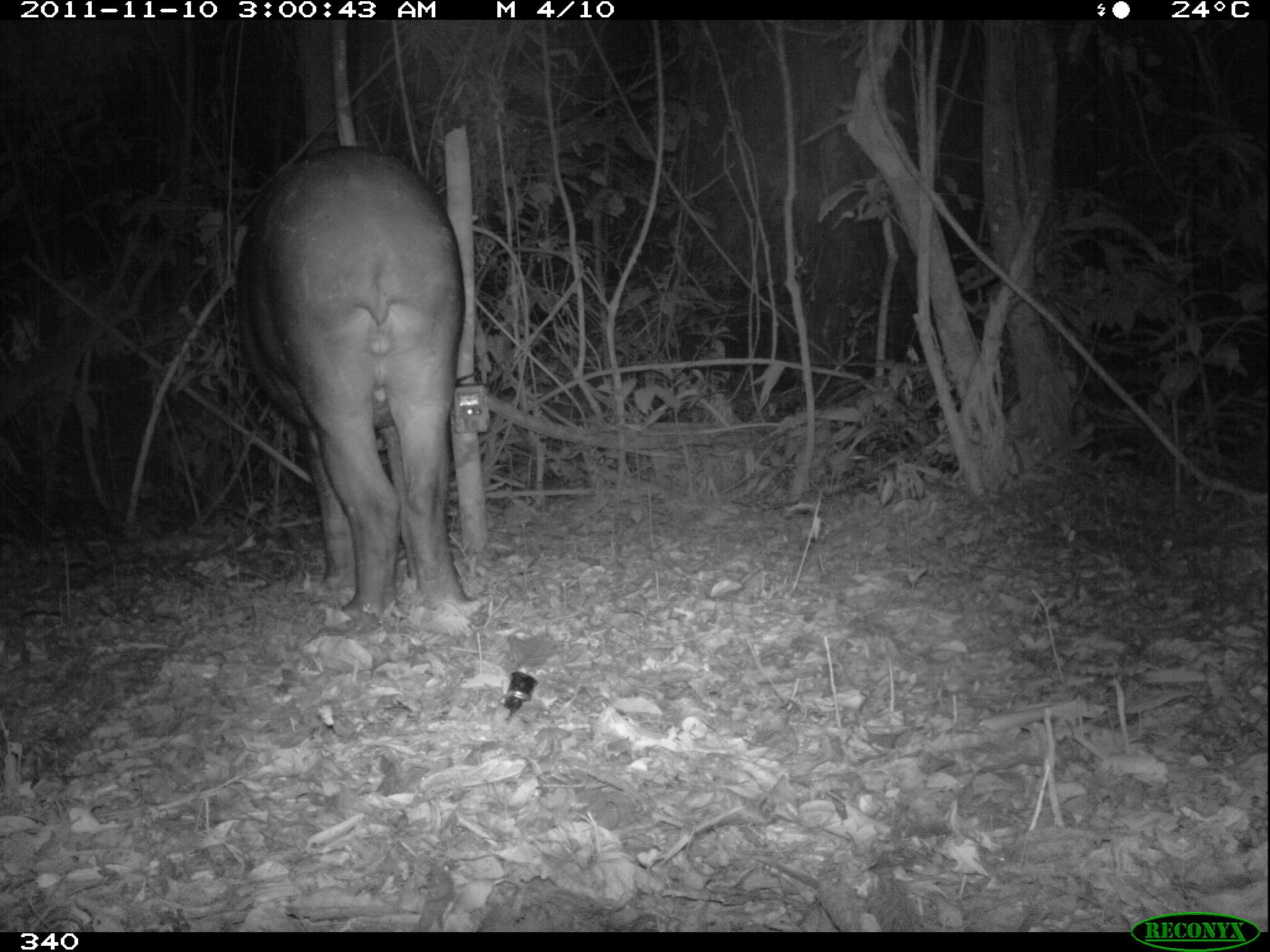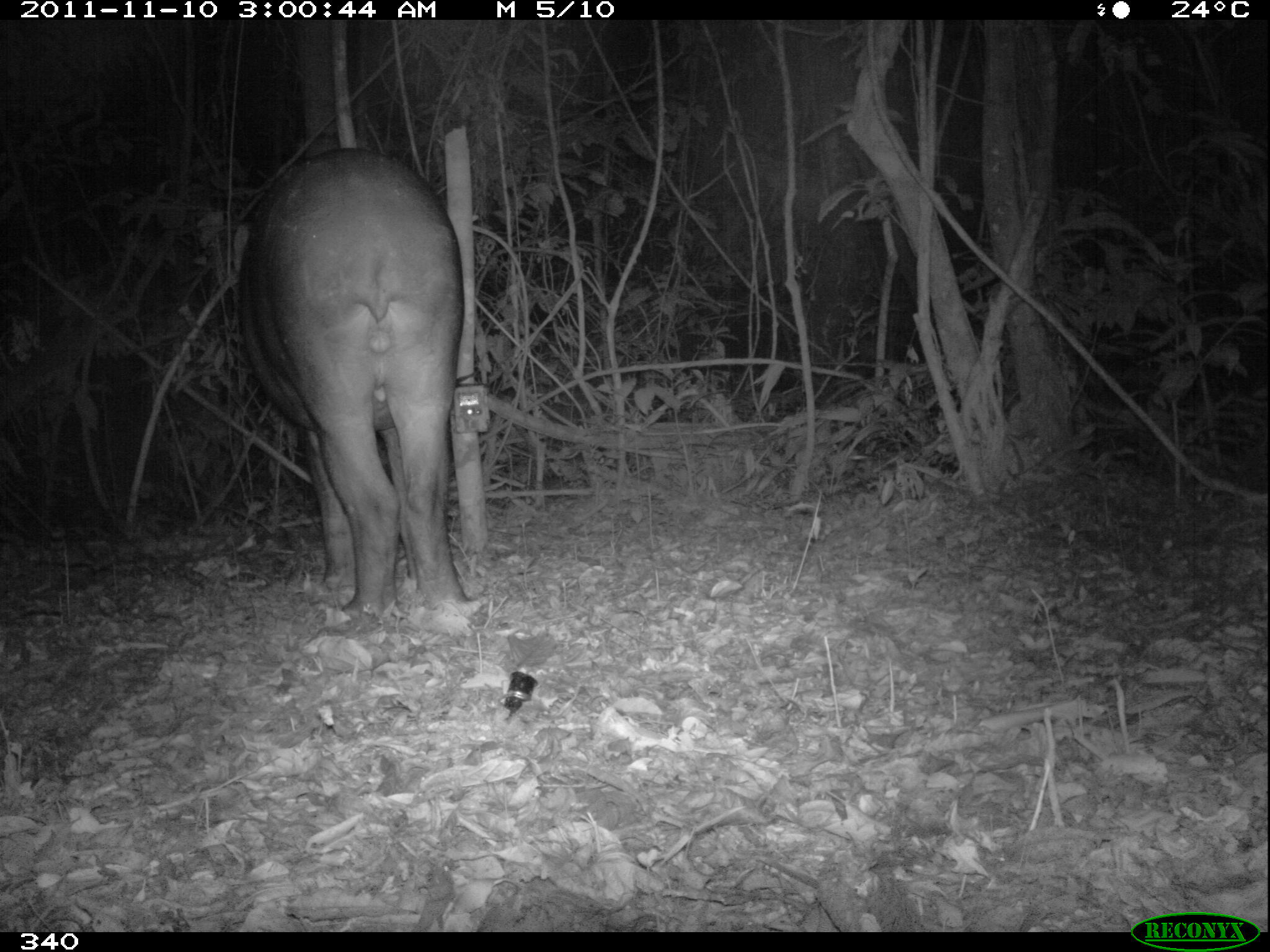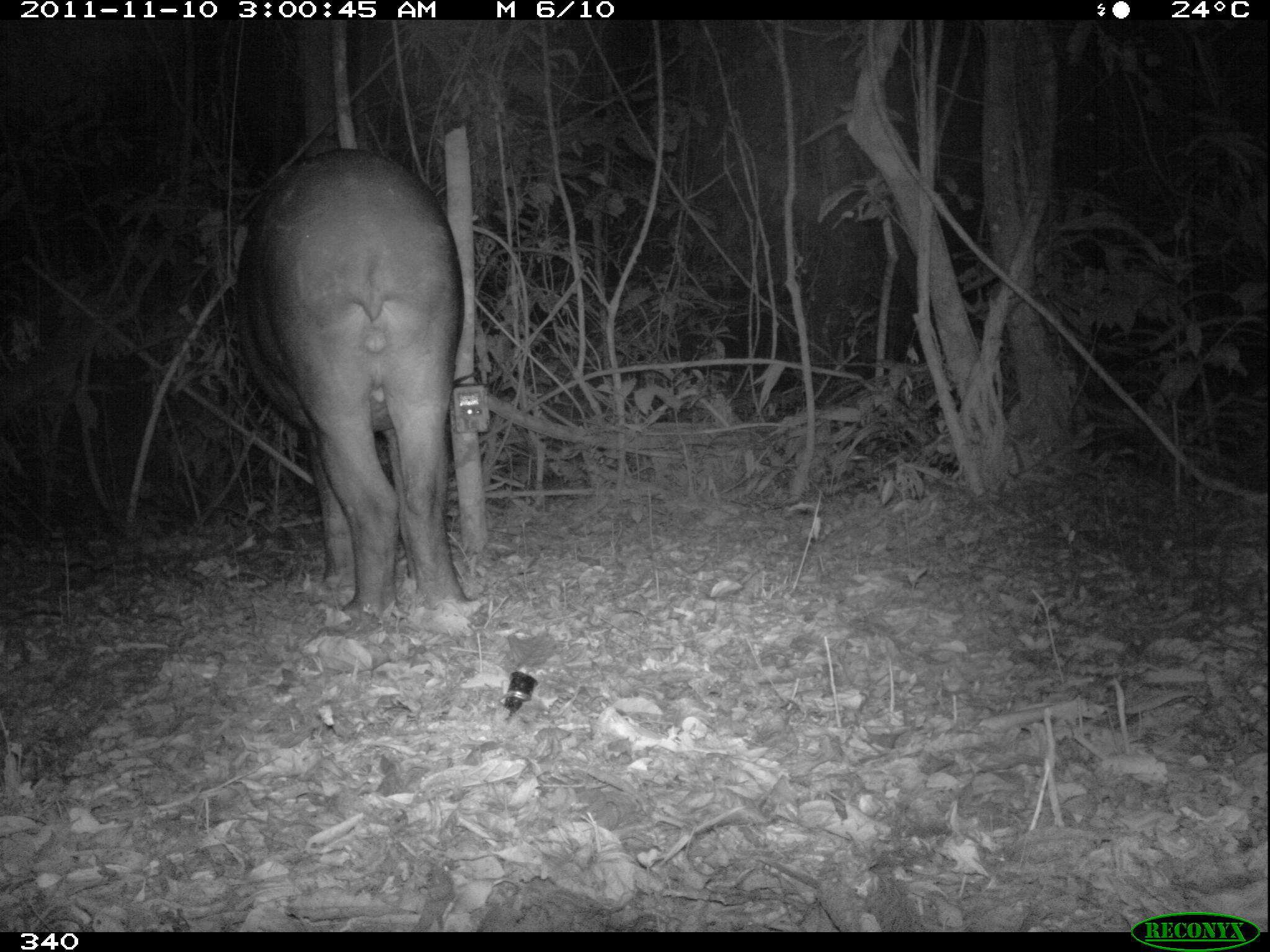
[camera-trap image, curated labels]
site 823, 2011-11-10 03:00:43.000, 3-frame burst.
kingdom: Animalia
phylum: Chordata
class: Mammalia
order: Perissodactyla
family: Tapiridae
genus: Tapirus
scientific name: Tapirus terrestris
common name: south american tapir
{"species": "Tapirus terrestris (south american tapir)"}